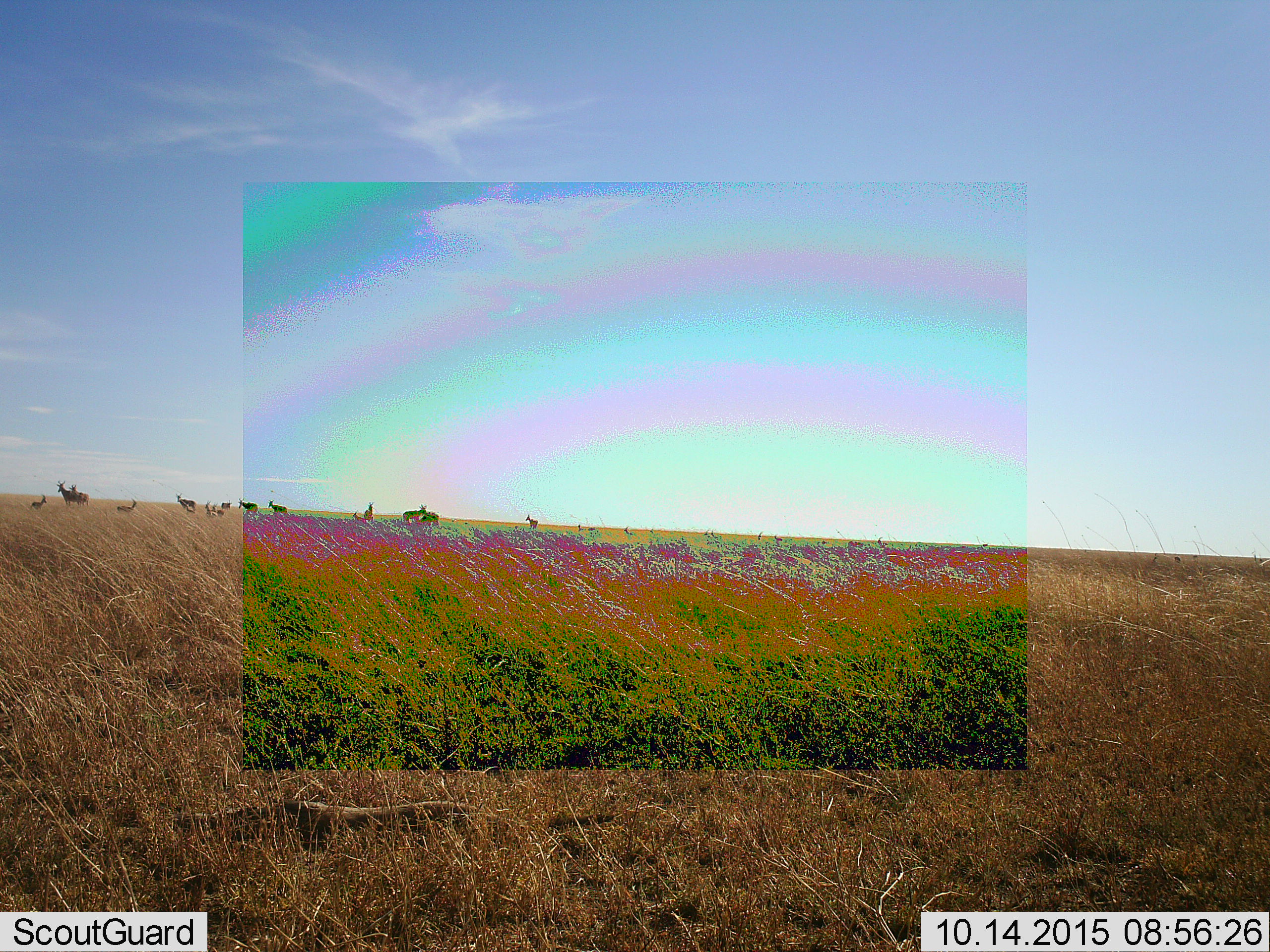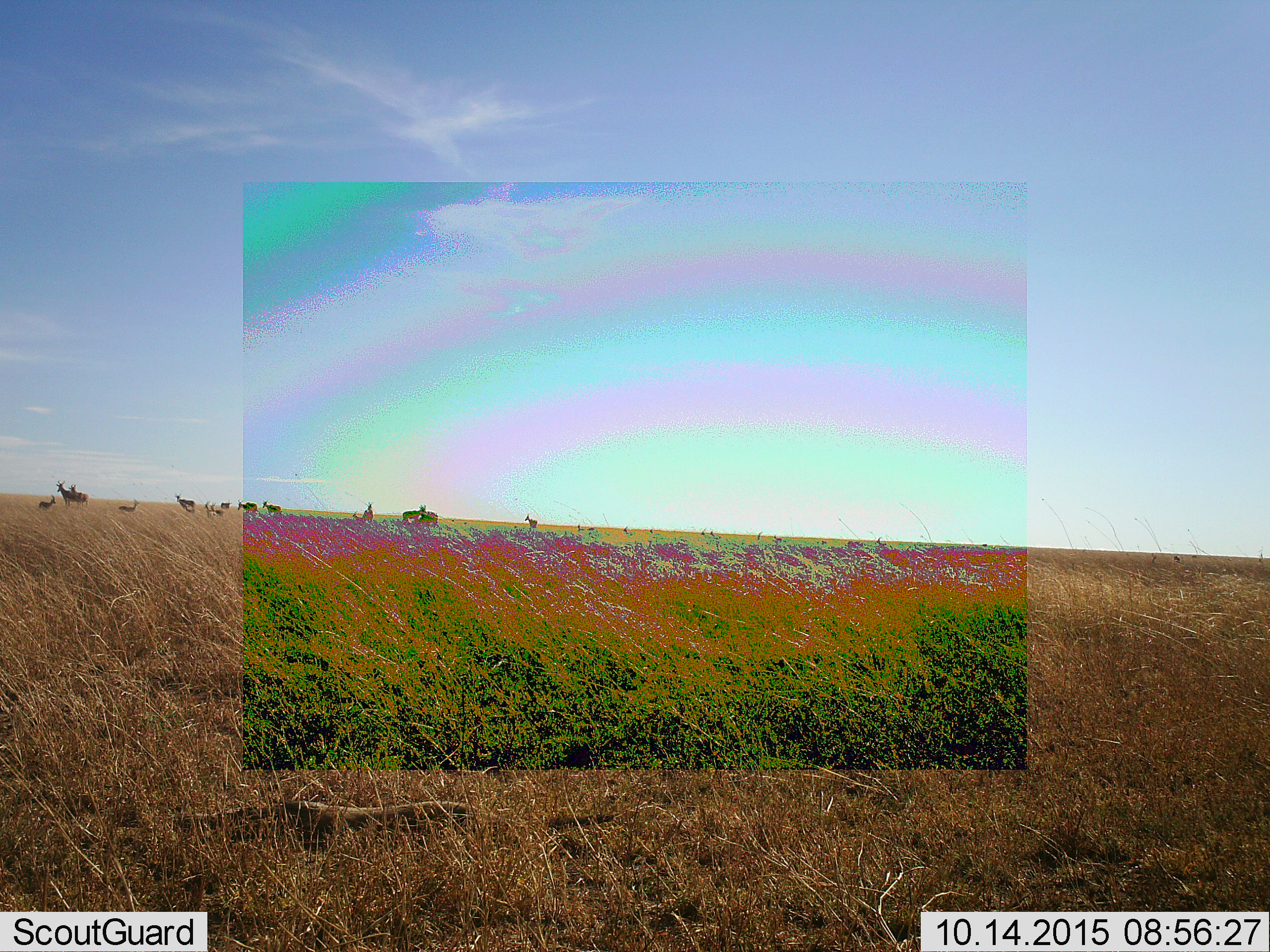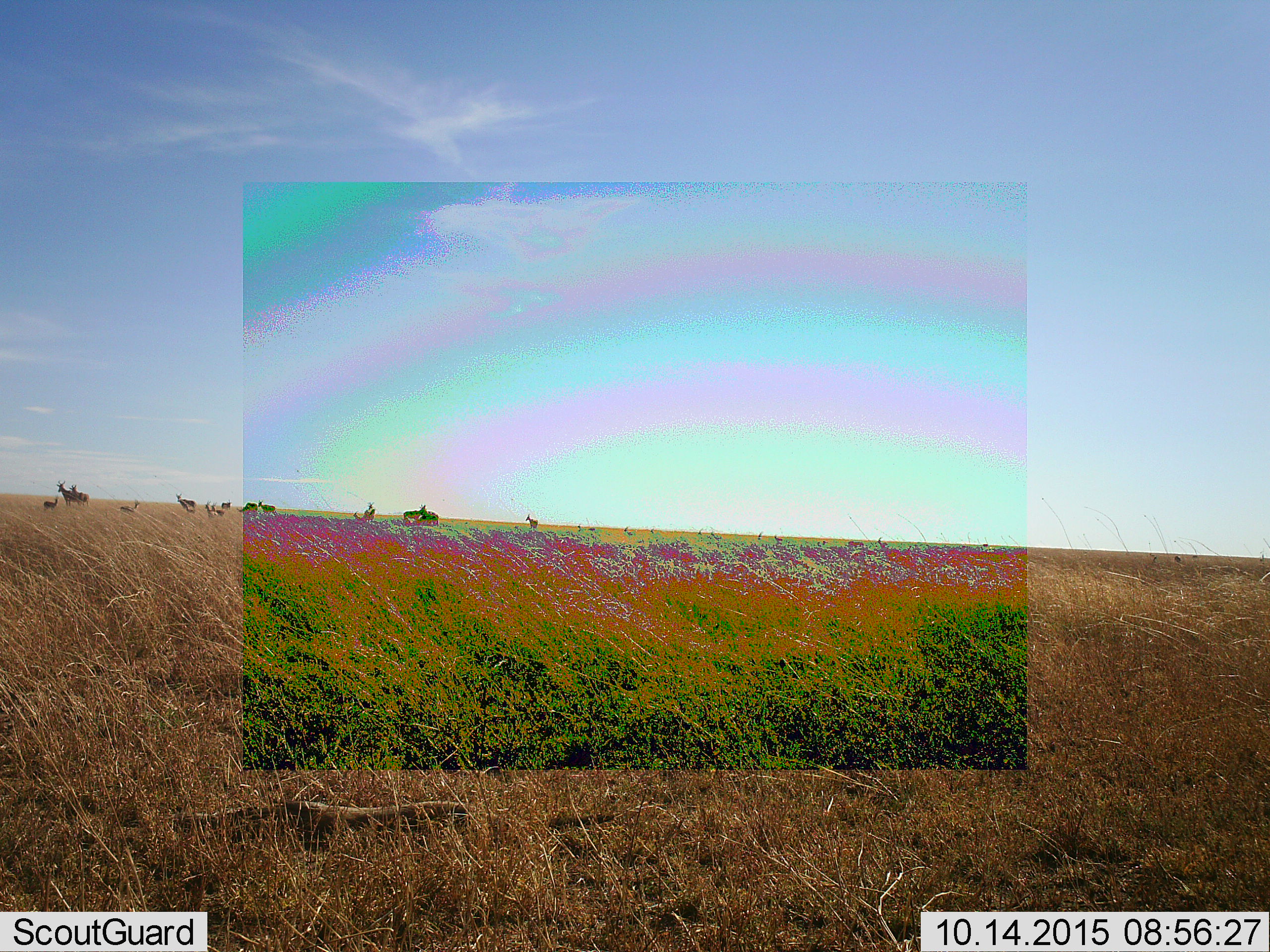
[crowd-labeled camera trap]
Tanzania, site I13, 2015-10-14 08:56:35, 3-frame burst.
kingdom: Animalia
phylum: Chordata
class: Mammalia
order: Artiodactyla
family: Bovidae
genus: Alcelaphus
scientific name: Alcelaphus buselaphus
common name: hartebeest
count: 11-50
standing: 100%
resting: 0%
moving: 50%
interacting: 0%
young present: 25%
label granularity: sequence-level